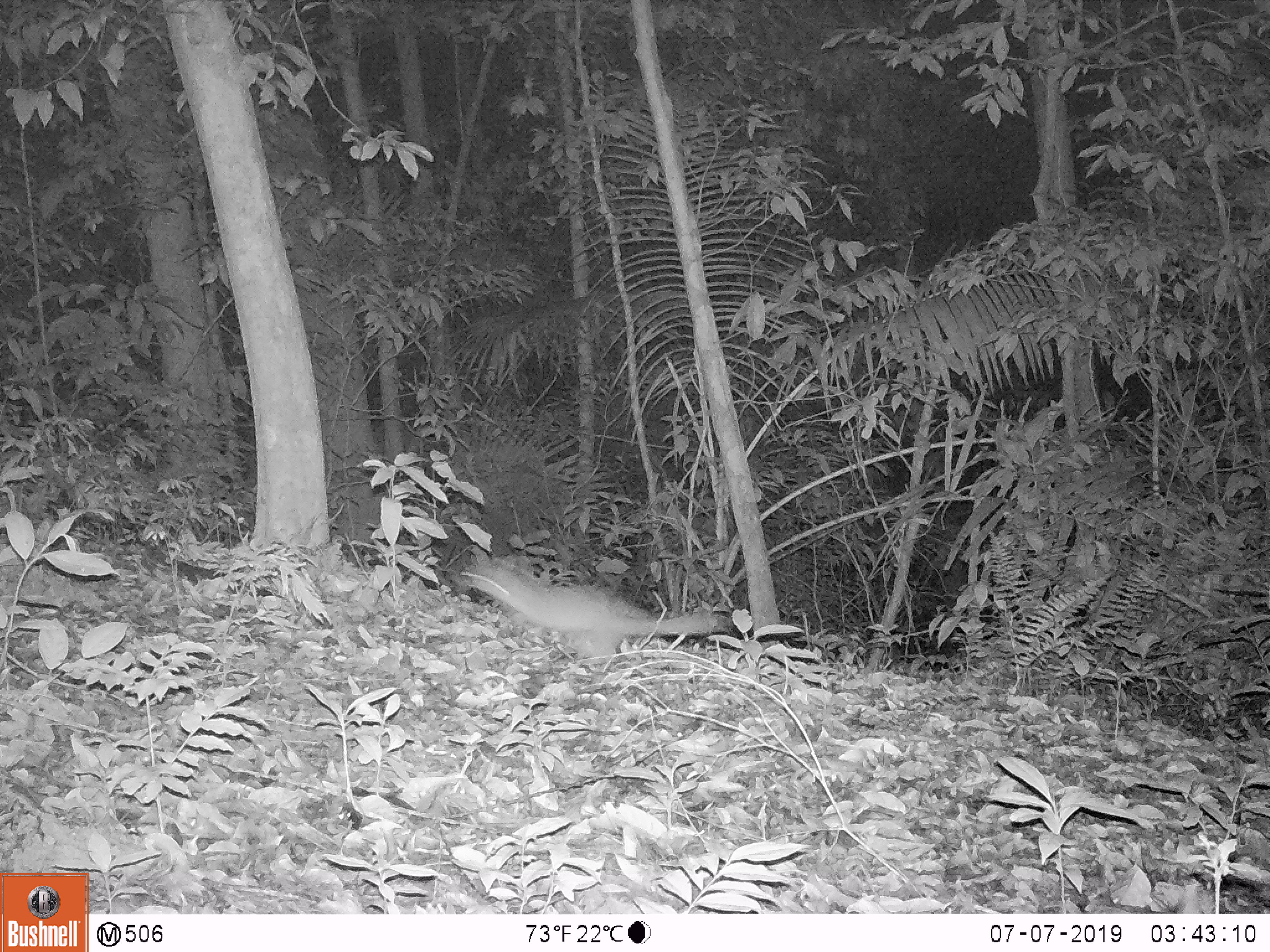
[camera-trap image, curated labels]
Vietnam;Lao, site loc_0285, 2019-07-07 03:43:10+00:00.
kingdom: Animalia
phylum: Chordata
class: Mammalia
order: Carnivora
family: Mustelidae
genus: Melogale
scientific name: Melogale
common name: ferret badger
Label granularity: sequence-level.